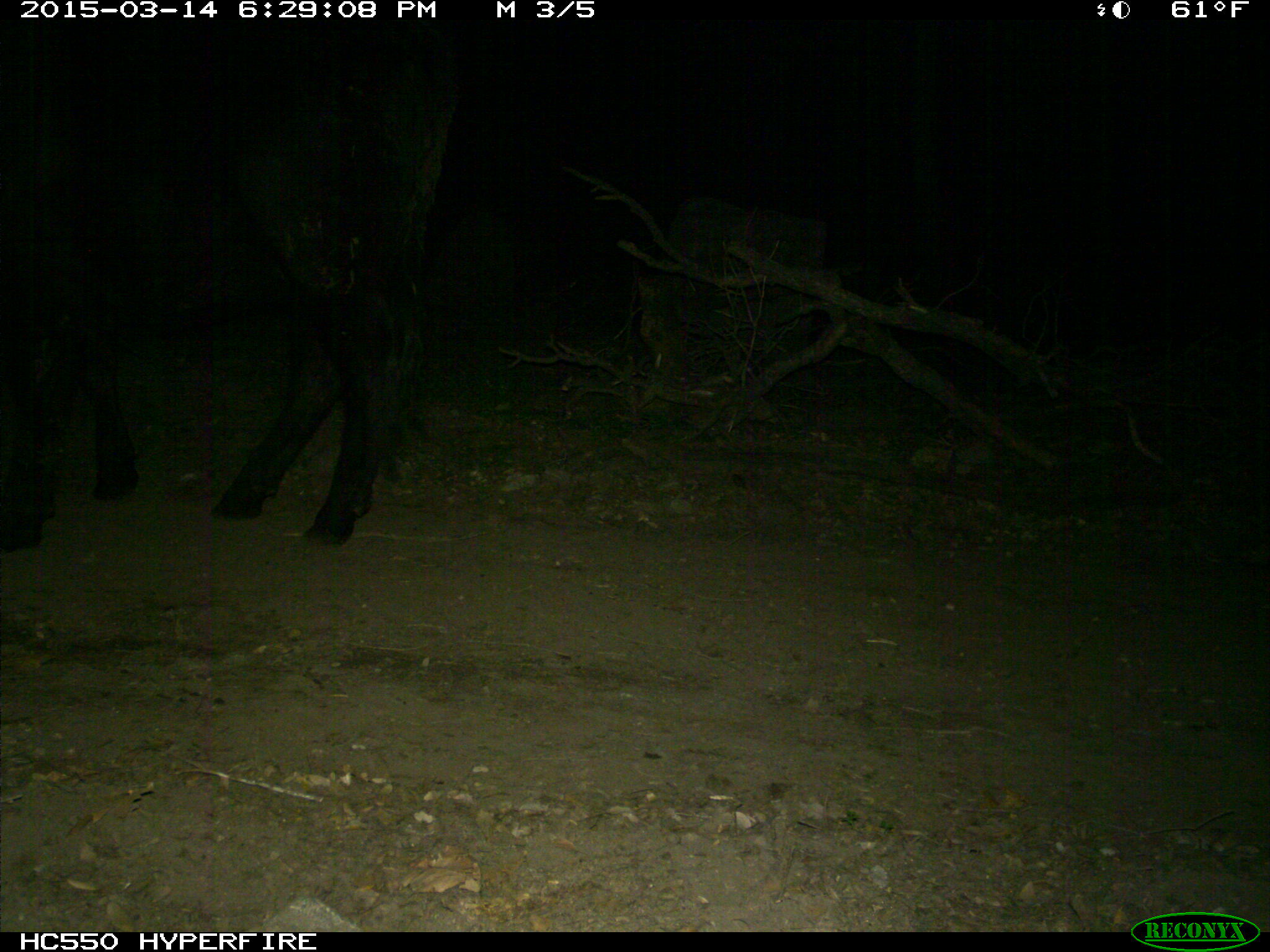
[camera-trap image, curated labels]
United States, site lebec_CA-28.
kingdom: Animalia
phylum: Chordata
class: Mammalia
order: Artiodactyla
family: Bovidae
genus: Bos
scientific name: Bos taurus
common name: domestic cow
Bos taurus (domestic cow).